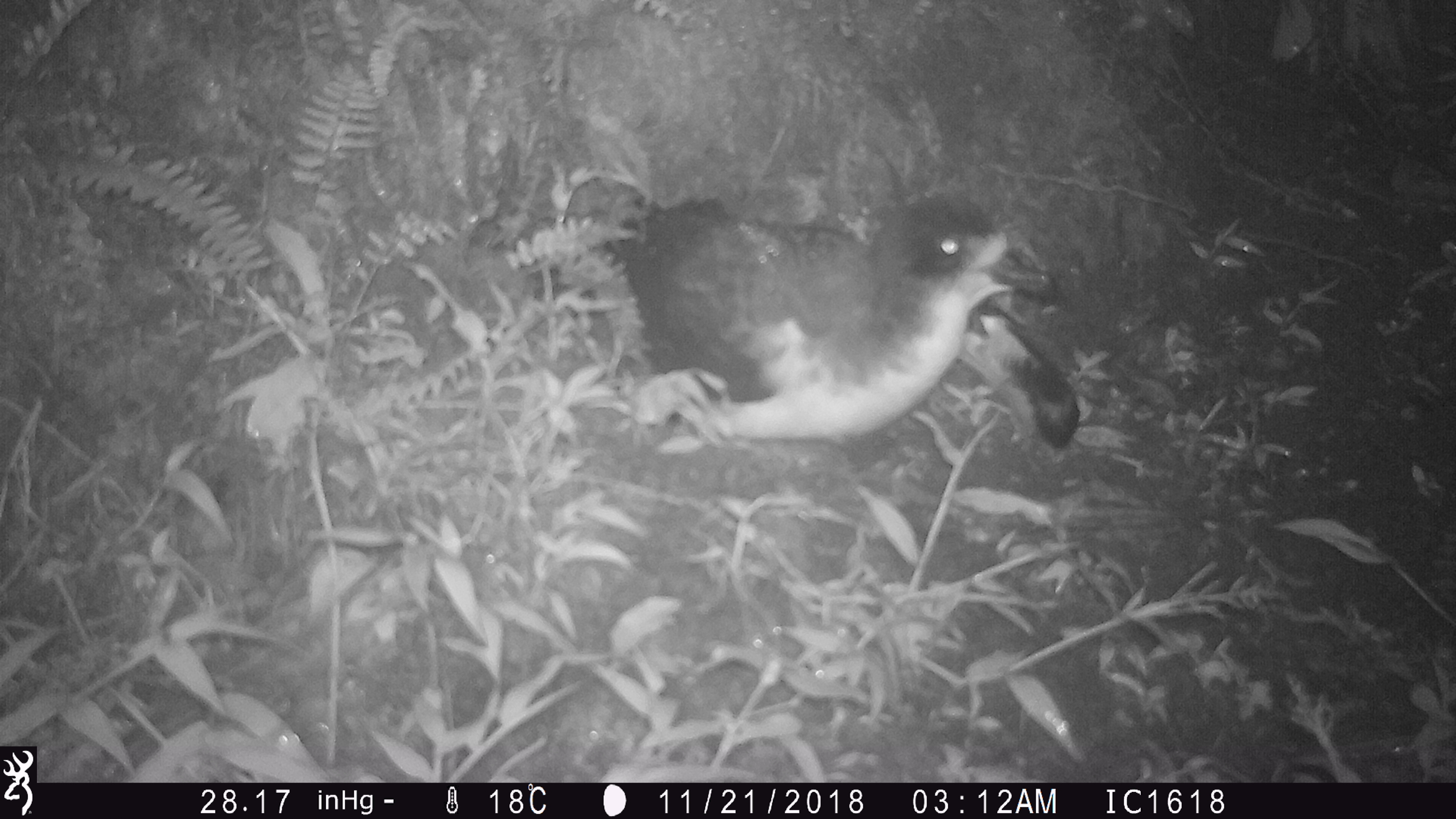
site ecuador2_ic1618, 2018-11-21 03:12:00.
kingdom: Animalia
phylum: Chordata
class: Aves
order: Procellariiformes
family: Procellariidae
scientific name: Procellariidae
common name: petrel chick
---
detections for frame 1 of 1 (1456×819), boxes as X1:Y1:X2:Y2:
petrel chick: 612:160:1083:453